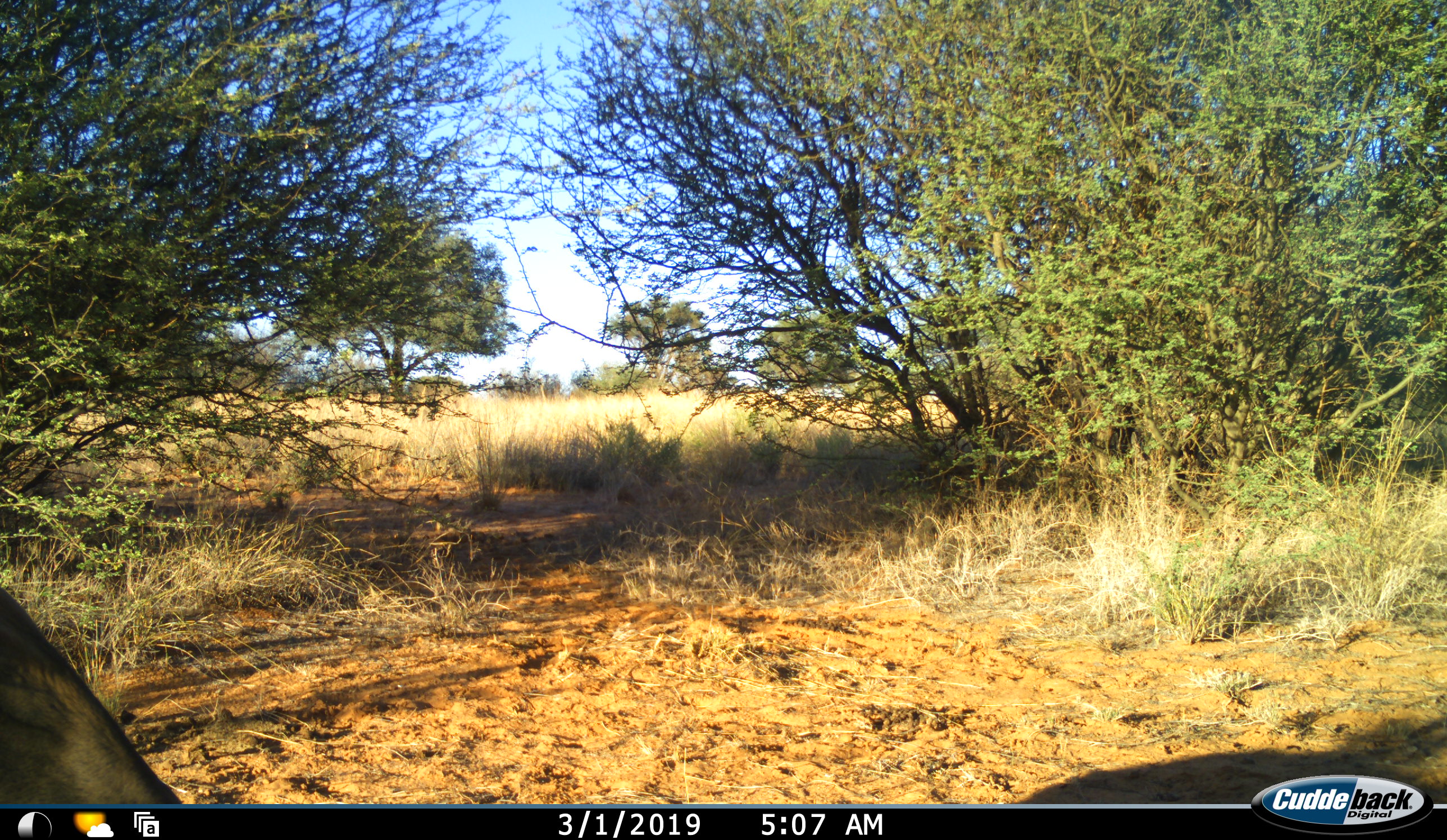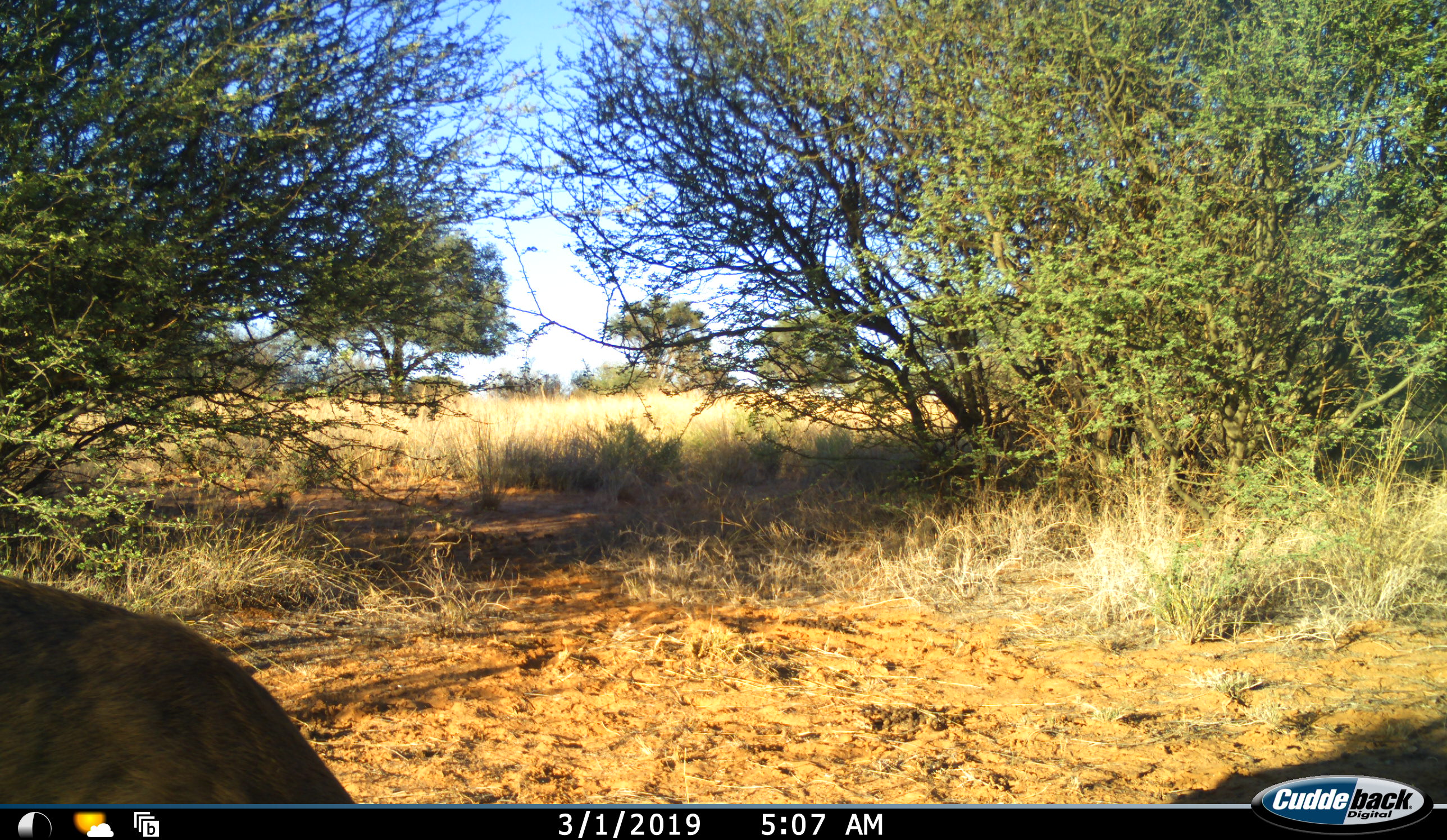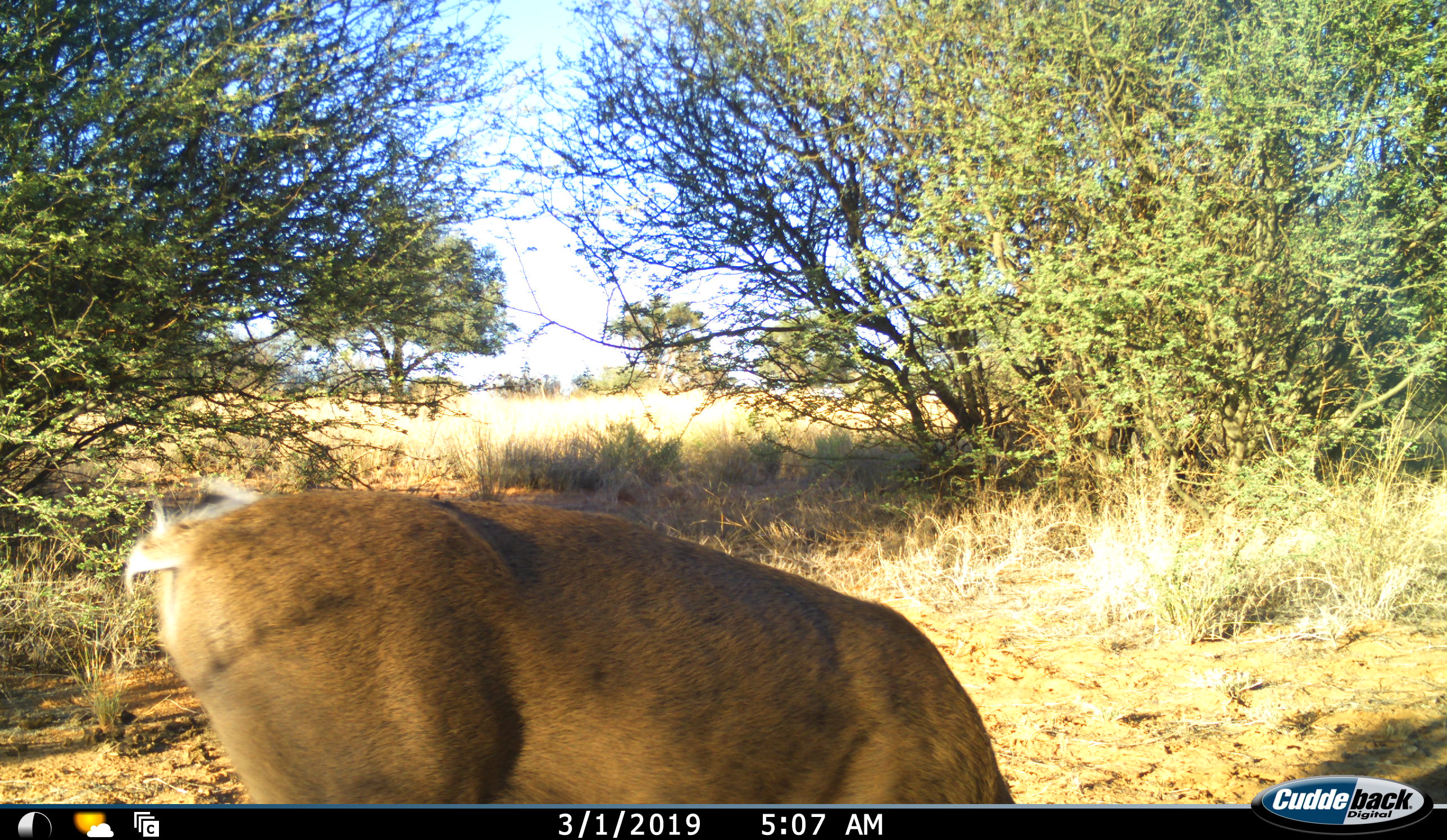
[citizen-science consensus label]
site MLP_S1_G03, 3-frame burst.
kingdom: Animalia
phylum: Chordata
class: Mammalia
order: Artiodactyla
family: Bovidae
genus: Sylvicapra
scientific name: Sylvicapra grimmia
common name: common duiker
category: duikercommongrey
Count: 1.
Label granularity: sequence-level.